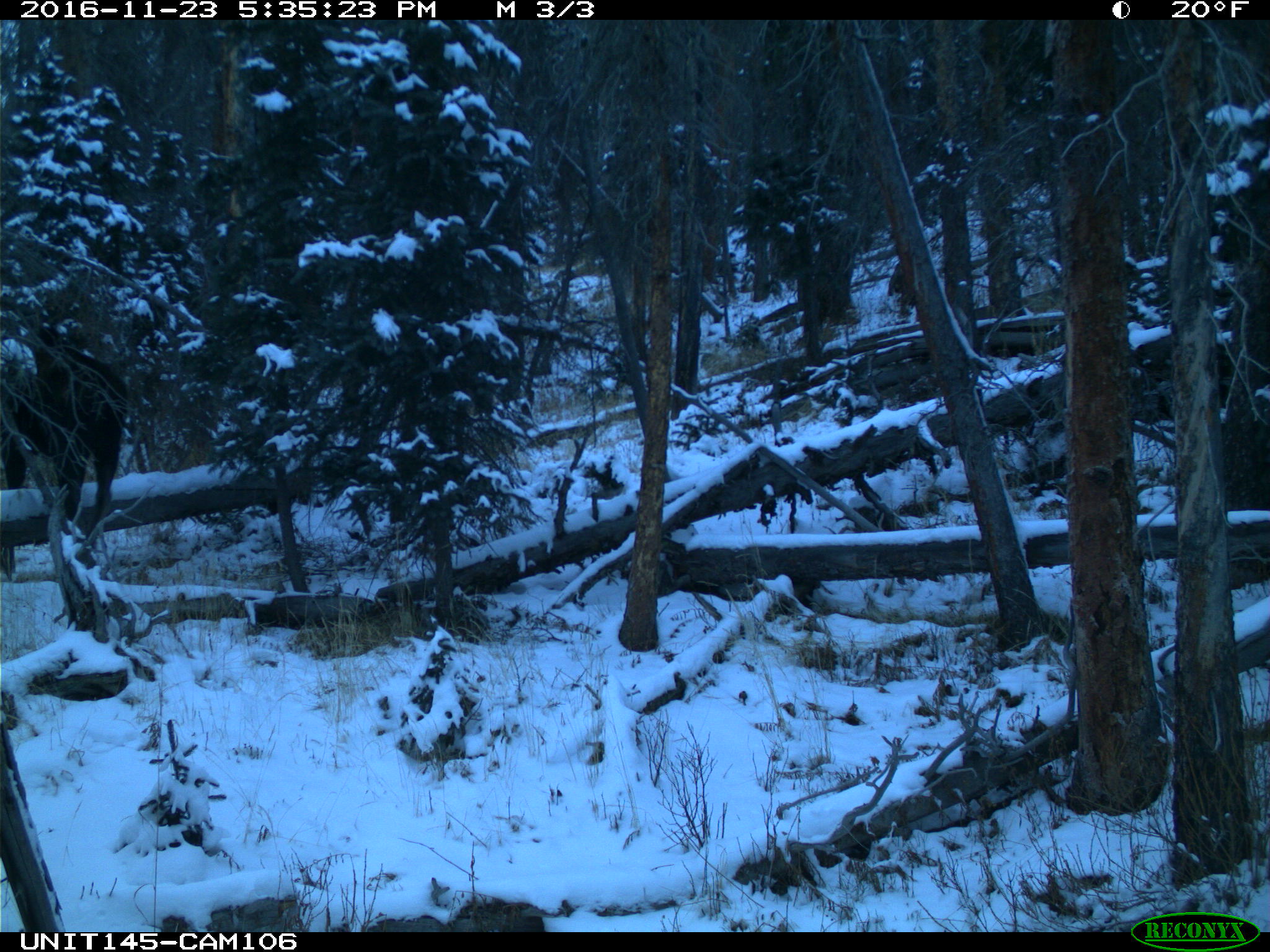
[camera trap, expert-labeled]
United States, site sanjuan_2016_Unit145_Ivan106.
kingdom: Animalia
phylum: Chordata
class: Mammalia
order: Artiodactyla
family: Cervidae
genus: Alces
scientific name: Alces alces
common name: moose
Alces alces (moose).